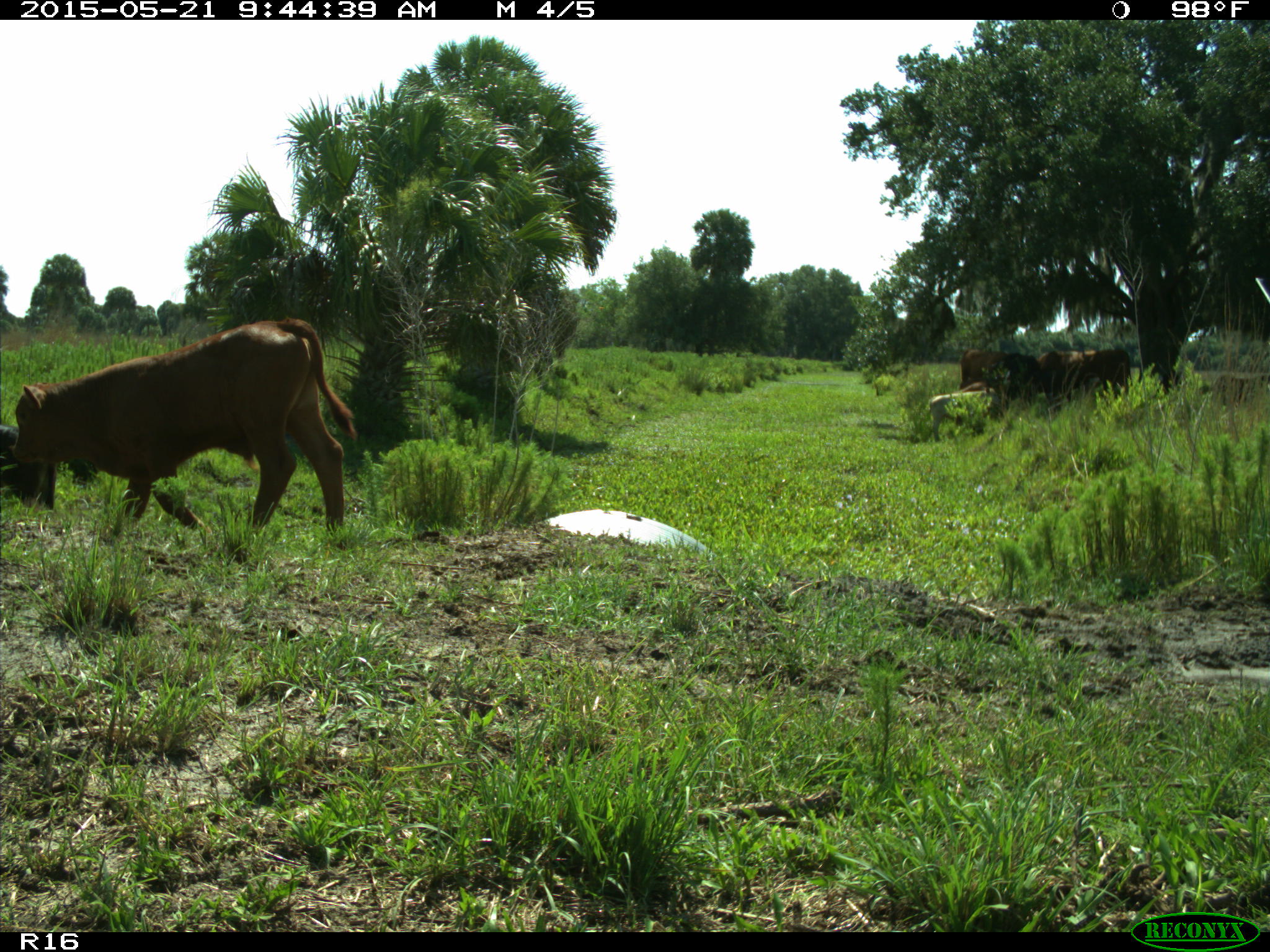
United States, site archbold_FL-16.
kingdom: Animalia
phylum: Chordata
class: Mammalia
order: Artiodactyla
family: Bovidae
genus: Bos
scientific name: Bos taurus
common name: domestic cow